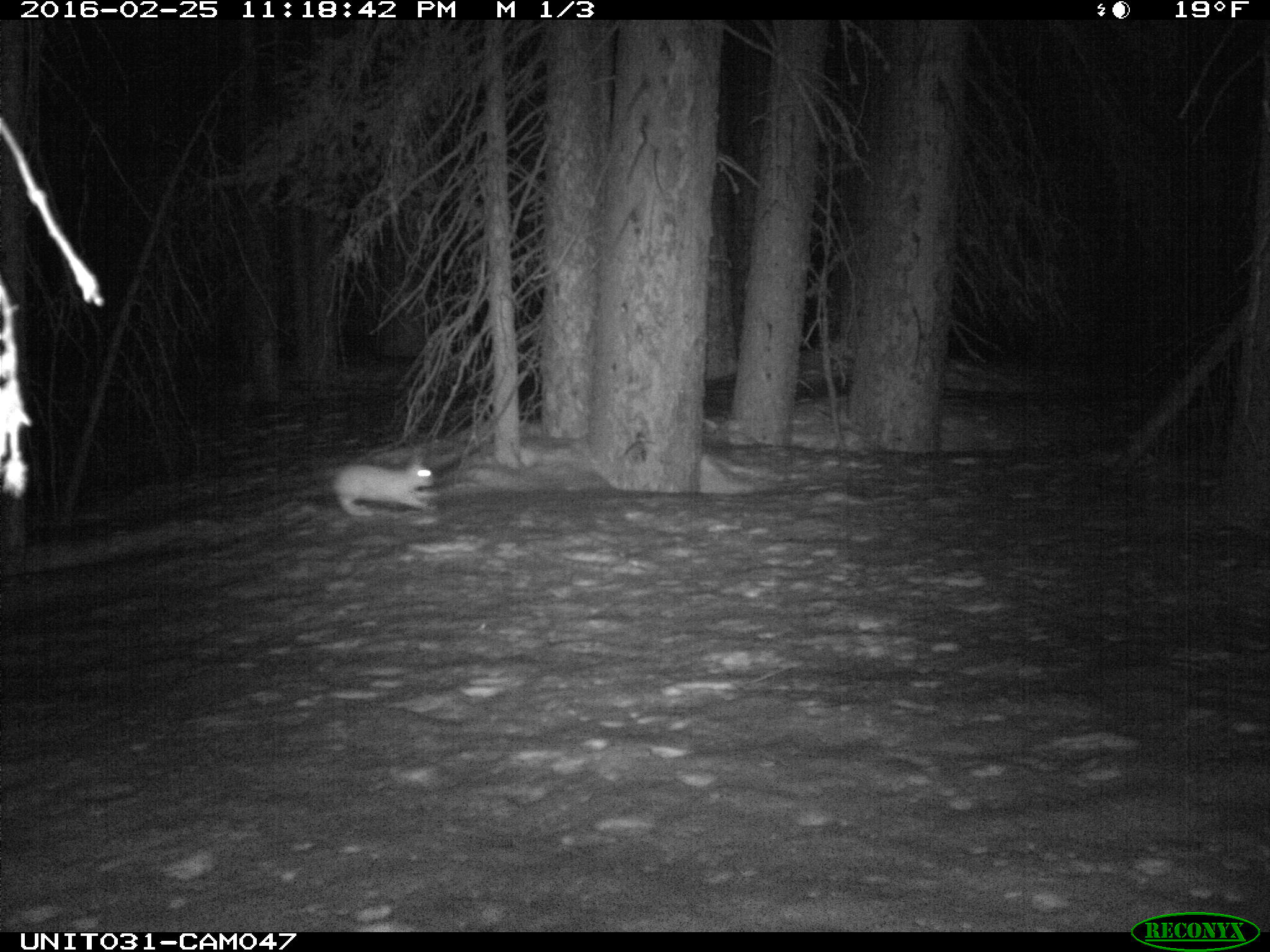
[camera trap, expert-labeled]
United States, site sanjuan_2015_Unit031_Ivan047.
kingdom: Animalia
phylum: Chordata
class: Mammalia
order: Lagomorpha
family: Leporidae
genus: Lepus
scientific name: Lepus americanus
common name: snowshoe hare